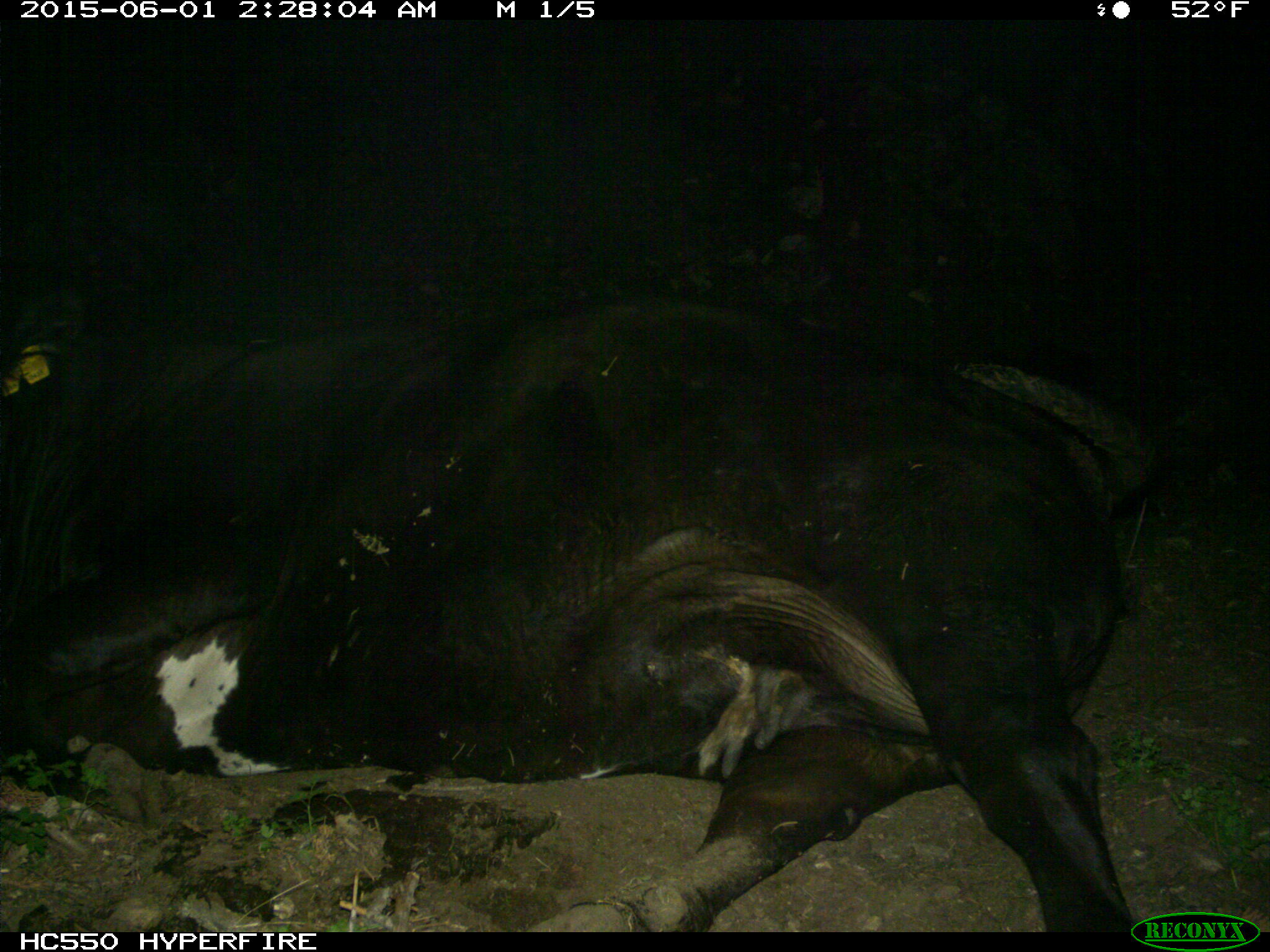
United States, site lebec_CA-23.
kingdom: Animalia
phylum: Chordata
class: Mammalia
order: Artiodactyla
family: Bovidae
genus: Bos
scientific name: Bos taurus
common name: domestic cow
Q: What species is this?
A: Bos taurus (domestic cow).